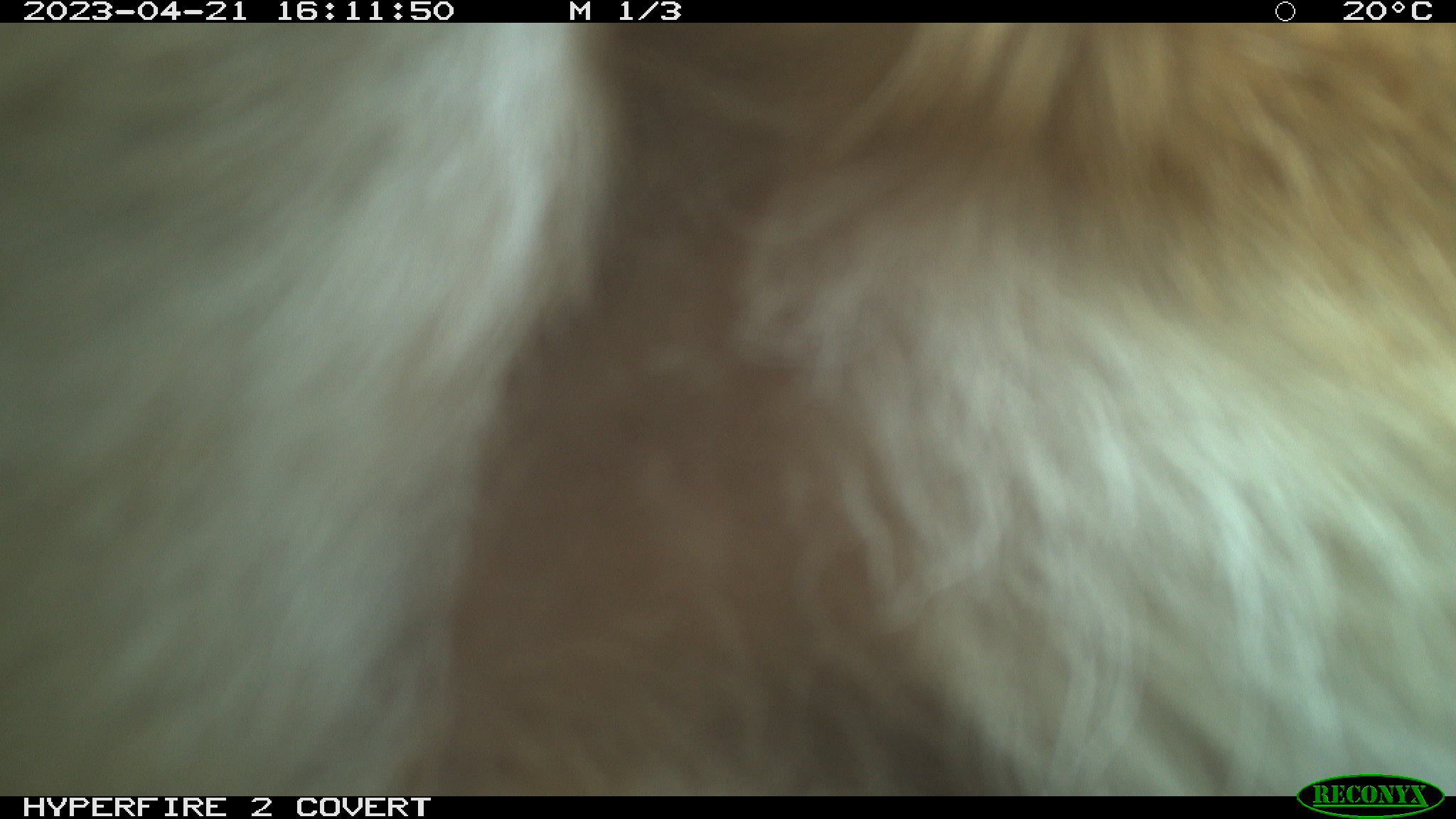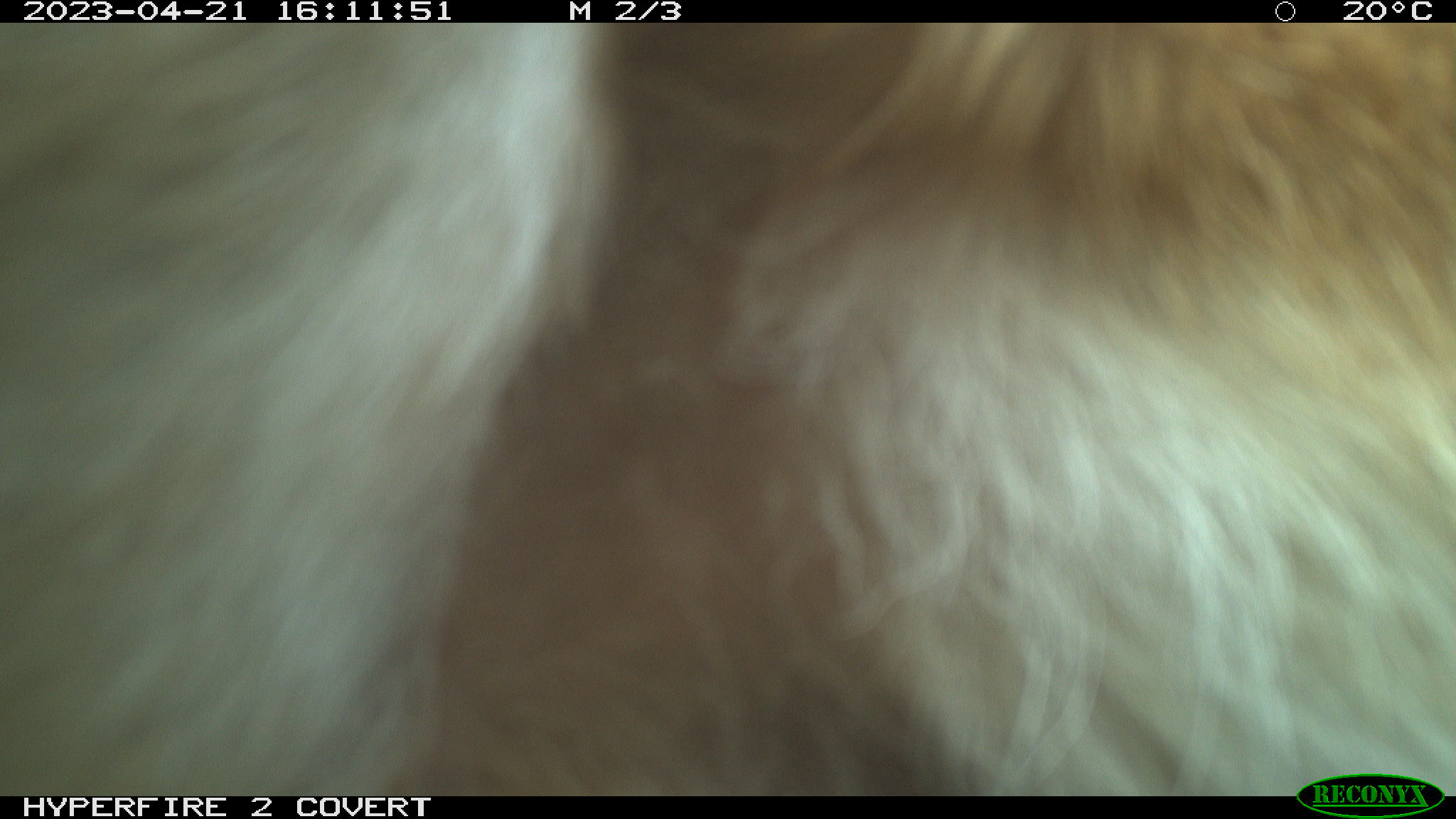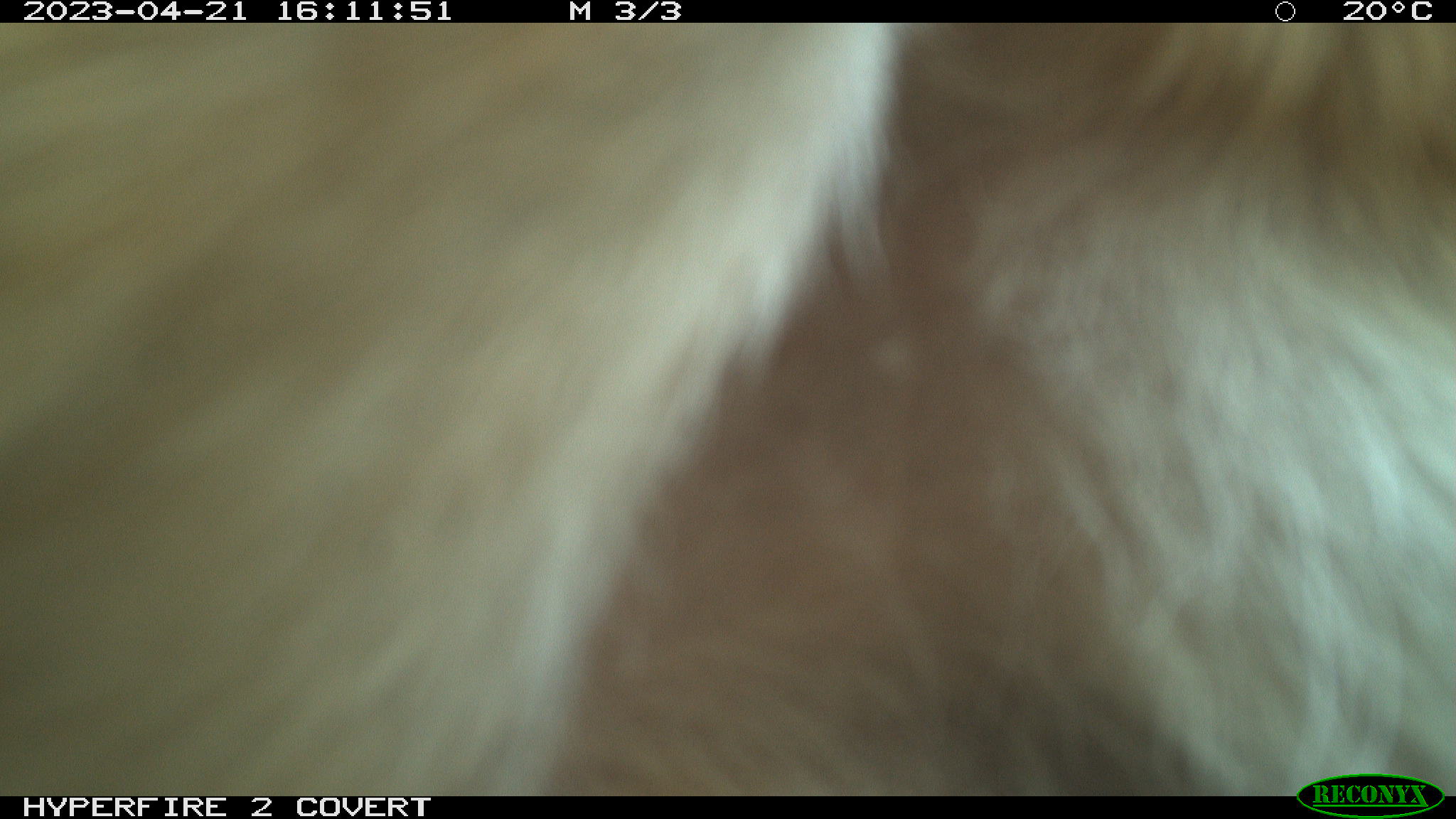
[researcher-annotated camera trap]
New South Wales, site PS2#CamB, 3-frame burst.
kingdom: Animalia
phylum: Chordata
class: Mammalia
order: Carnivora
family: Canidae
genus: Canis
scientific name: Canis familiaris dingo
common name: dingo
Dingo (Canis familiaris dingo).